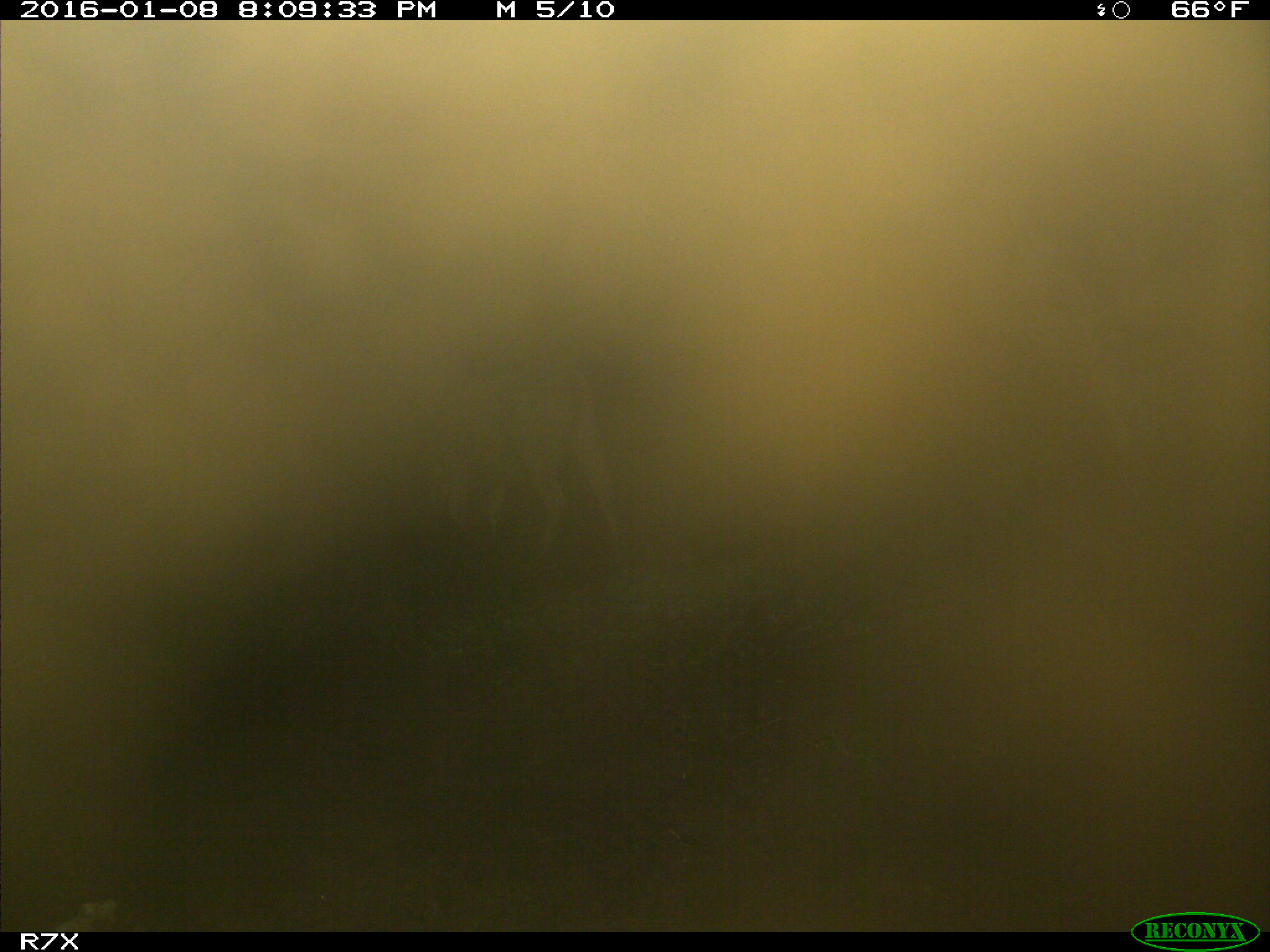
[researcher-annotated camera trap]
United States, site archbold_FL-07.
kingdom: Animalia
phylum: Chordata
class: Mammalia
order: Artiodactyla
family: Bovidae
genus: Bos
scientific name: Bos taurus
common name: domestic cow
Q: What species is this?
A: Bos taurus (domestic cow).